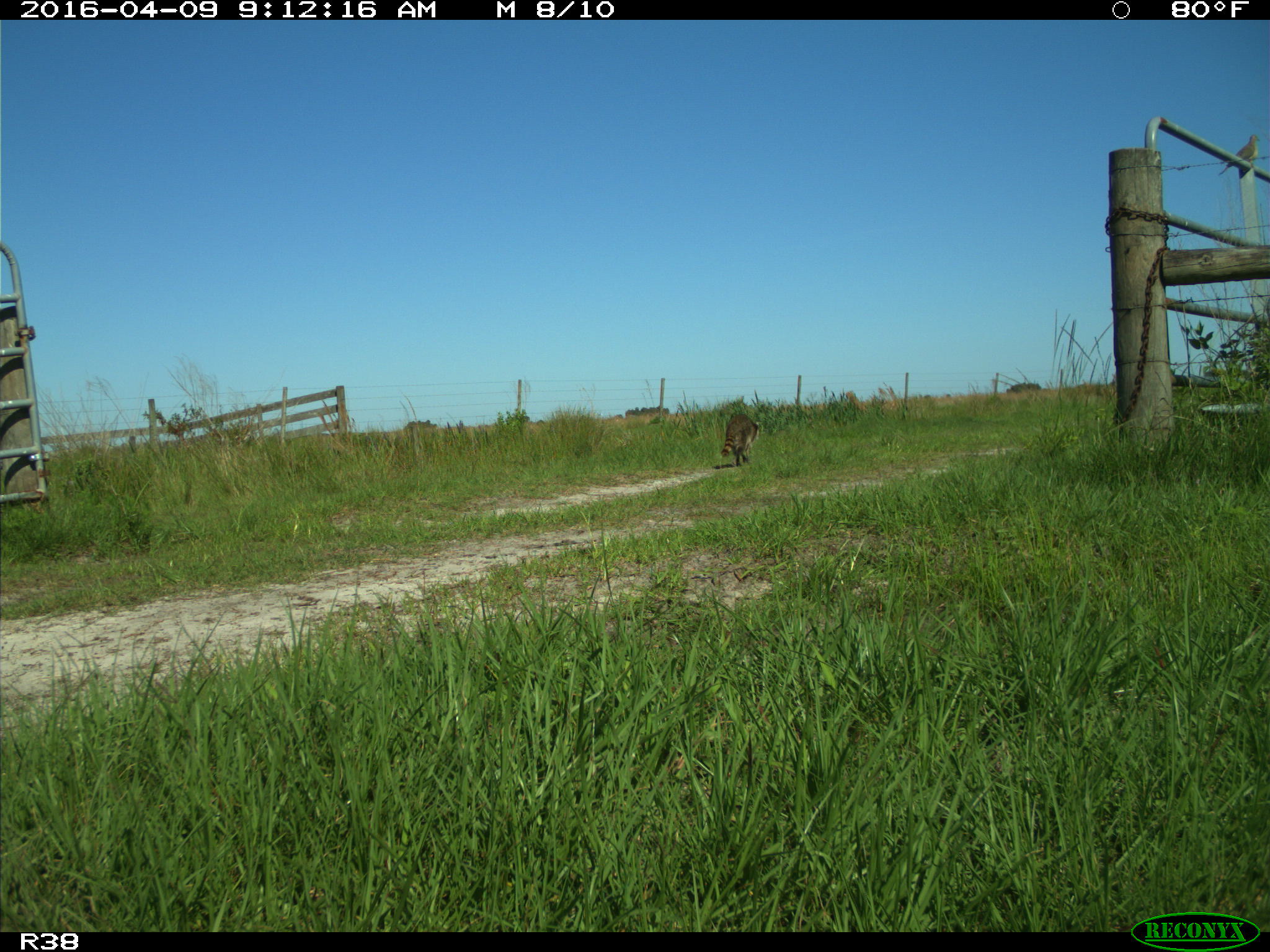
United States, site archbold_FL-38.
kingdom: Animalia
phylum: Chordata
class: Mammalia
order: Carnivora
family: Procyonidae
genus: Procyon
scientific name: Procyon lotor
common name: common raccoon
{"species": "Procyon lotor (common raccoon)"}